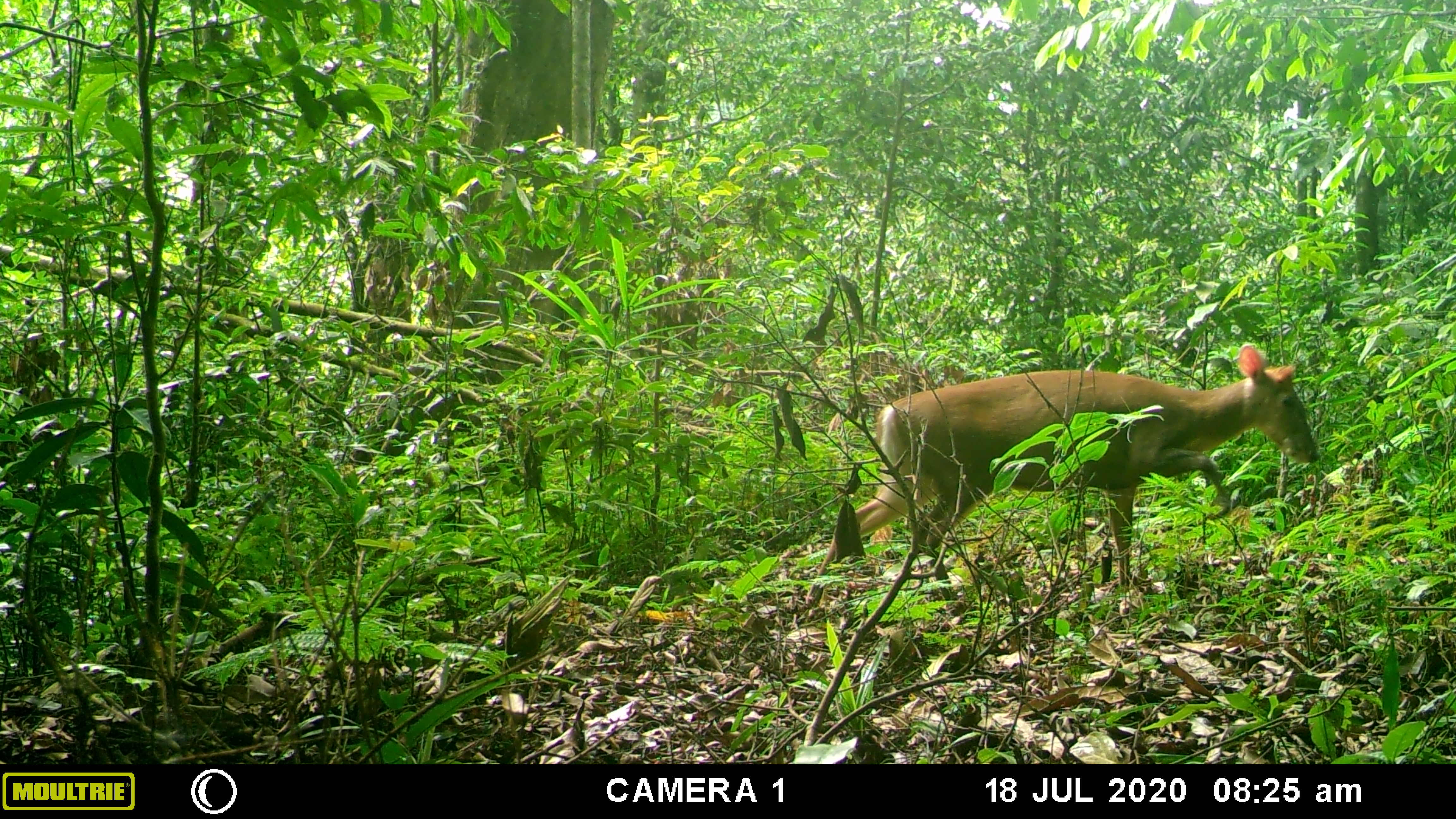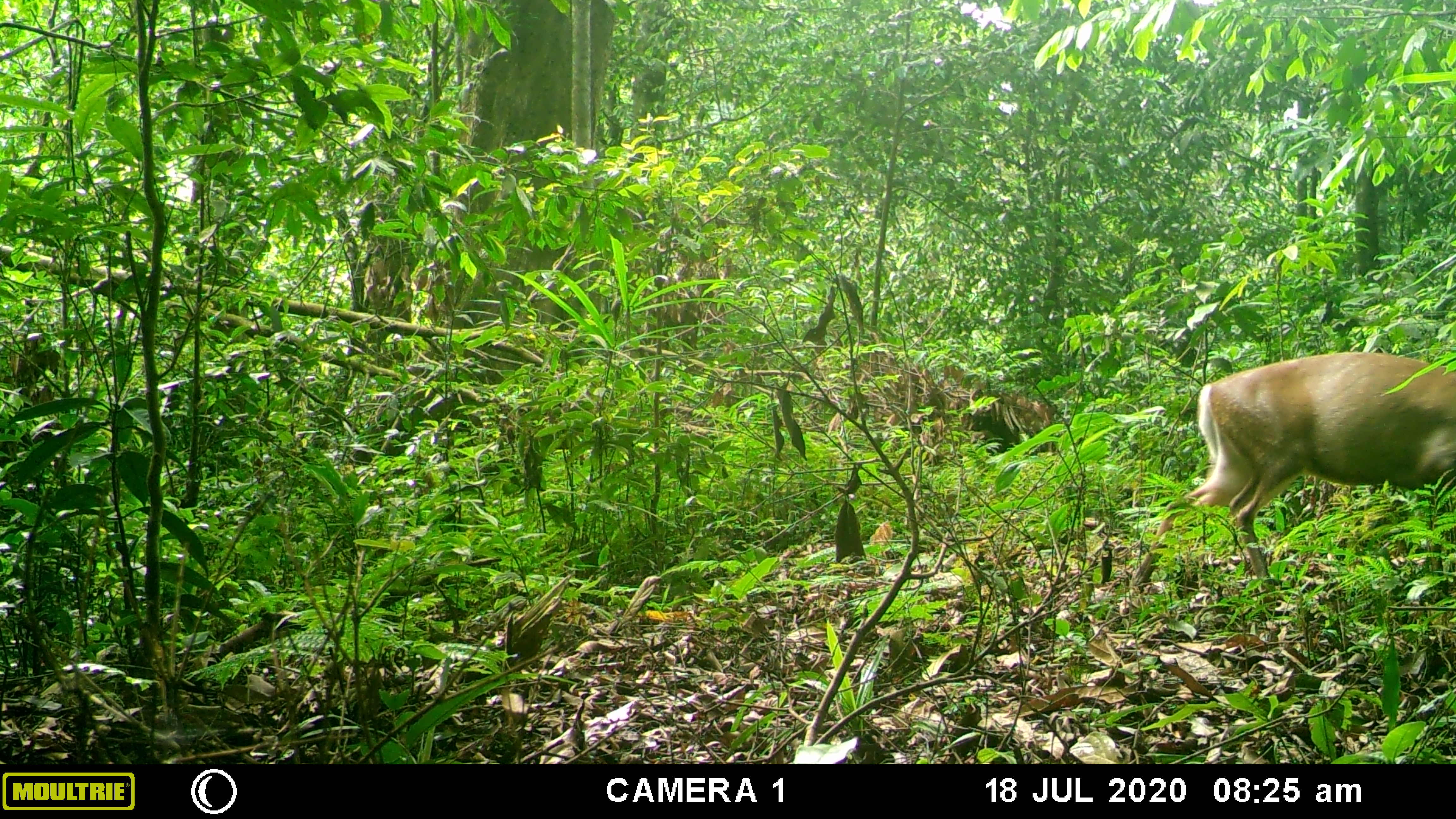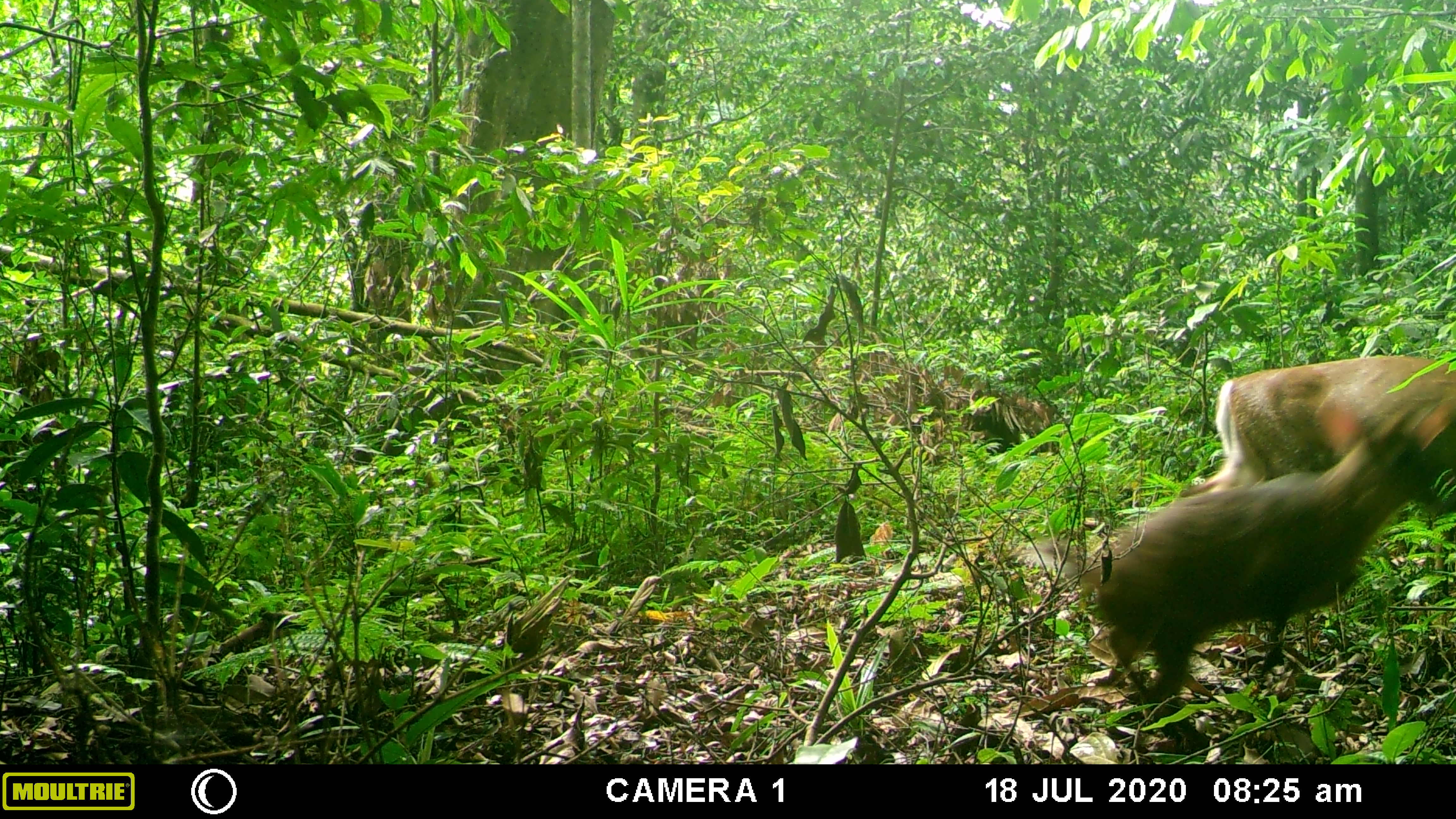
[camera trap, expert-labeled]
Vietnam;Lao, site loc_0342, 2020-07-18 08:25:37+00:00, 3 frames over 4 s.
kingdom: Animalia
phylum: Chordata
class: Mammalia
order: Artiodactyla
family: Cervidae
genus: Muntiacus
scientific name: Muntiacus rooseveltorum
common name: roosevelt's muntjac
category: roosevelts muntjac group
Roosevelts muntjac group (roosevelt's muntjac) (Muntiacus rooseveltorum). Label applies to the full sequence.